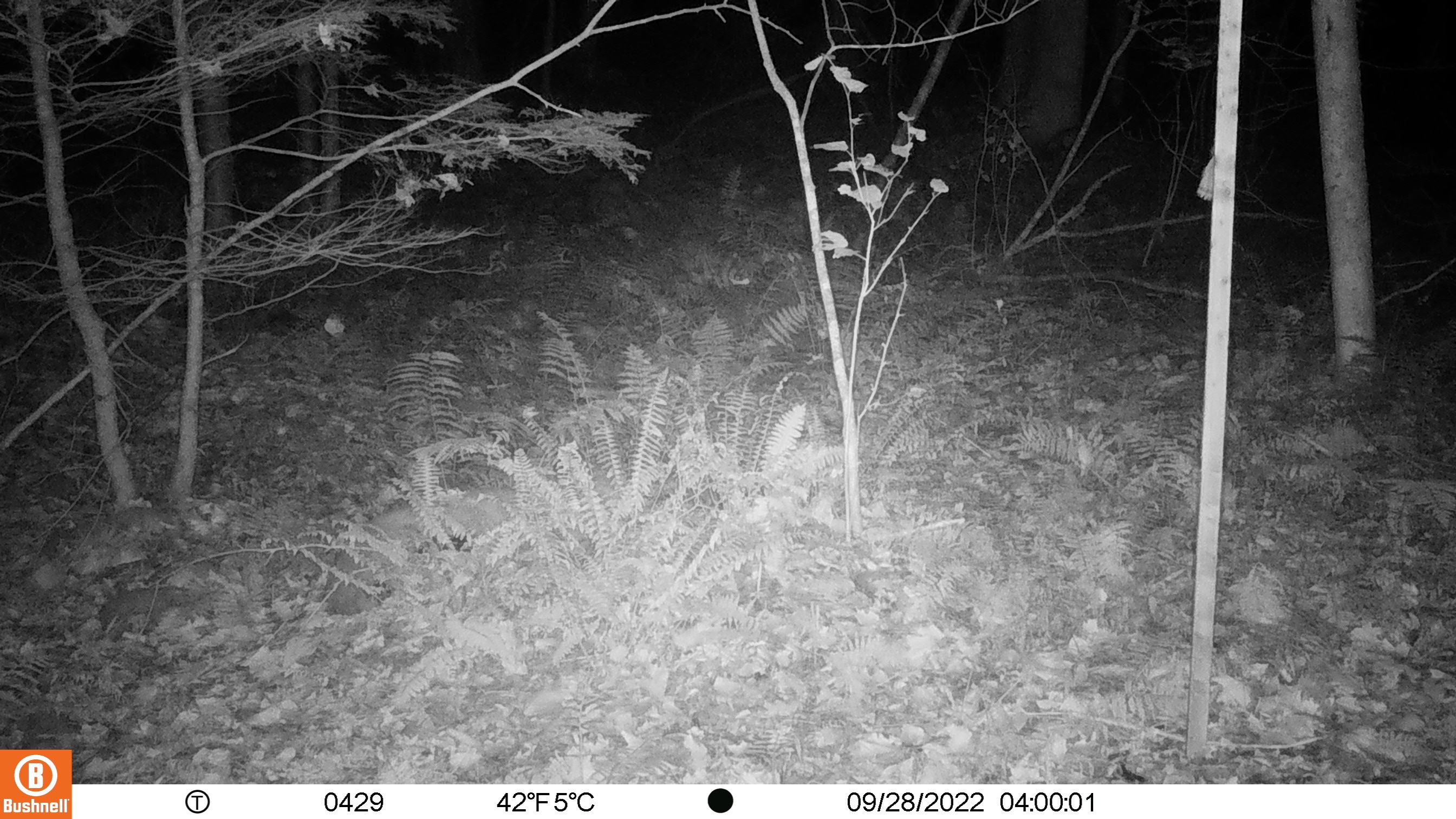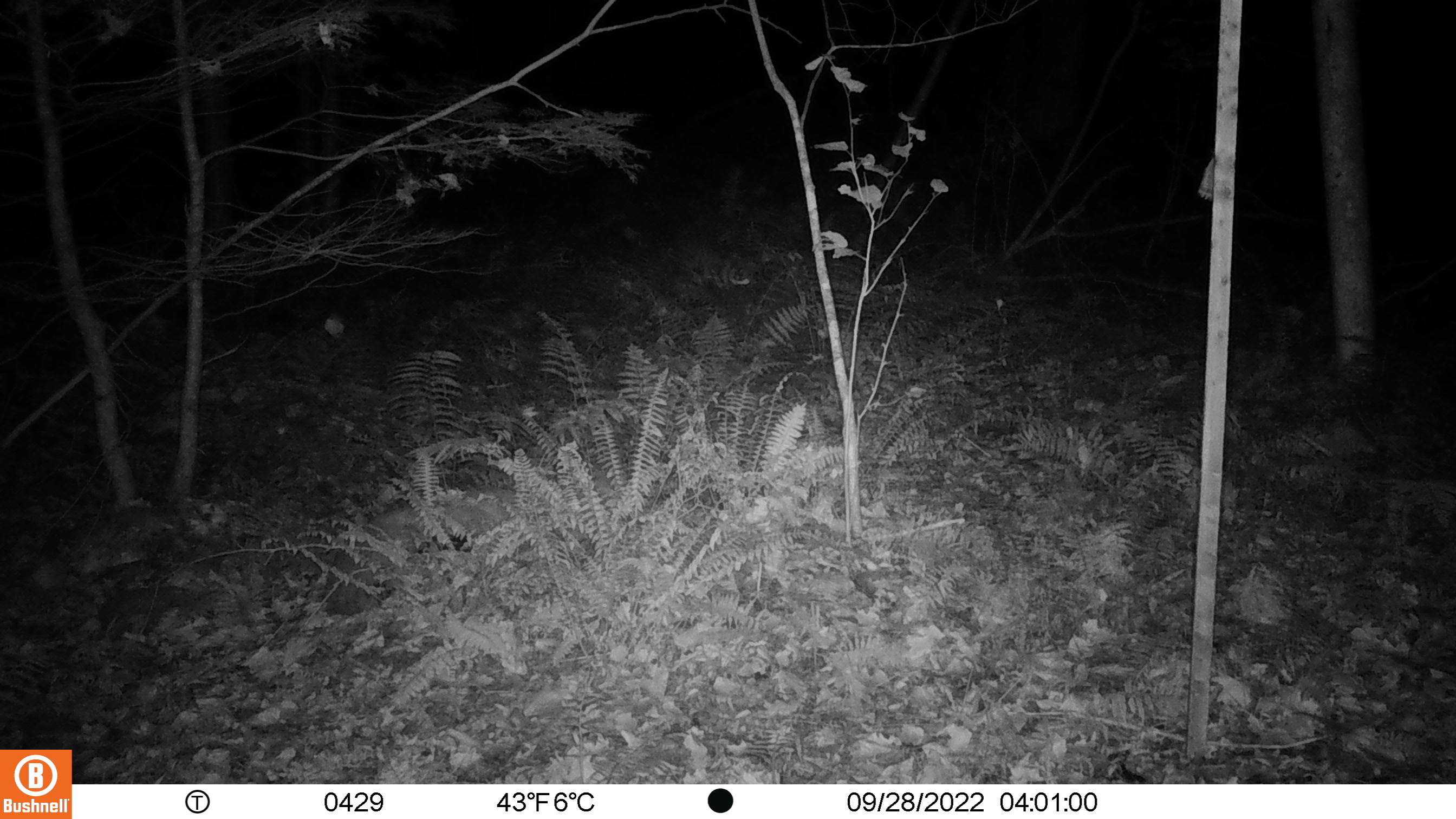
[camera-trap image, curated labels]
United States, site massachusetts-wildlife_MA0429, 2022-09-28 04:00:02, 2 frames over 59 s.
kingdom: Animalia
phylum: Chordata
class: Mammalia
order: Artiodactyla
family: Cervidae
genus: Odocoileus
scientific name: Odocoileus virginianus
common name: white-tailed deer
White-tailed deer (Odocoileus virginianus).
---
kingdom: Animalia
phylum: Arthropoda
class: Insecta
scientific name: Insecta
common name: insect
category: insect sp.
Insect sp. (insect) (Insecta).